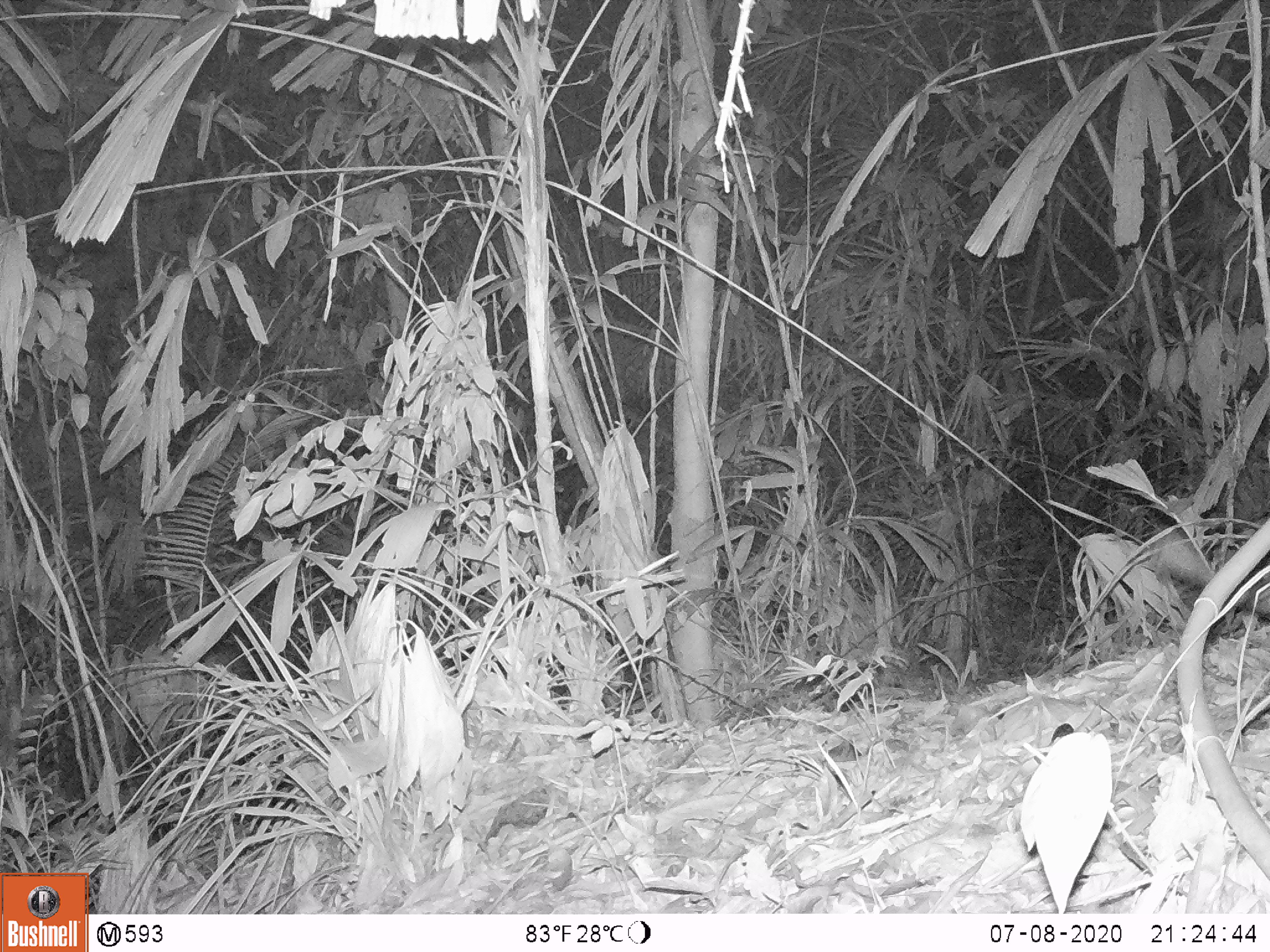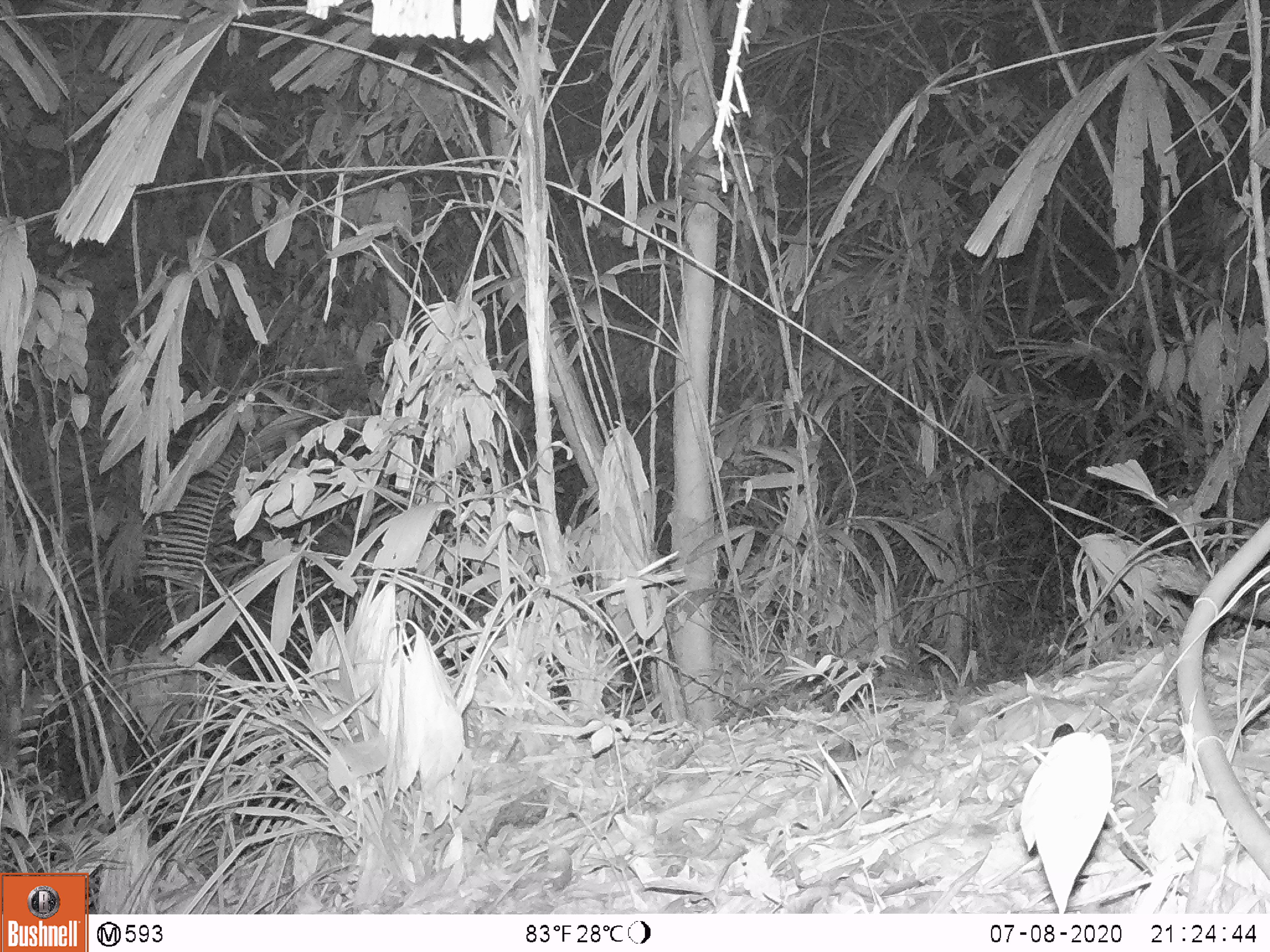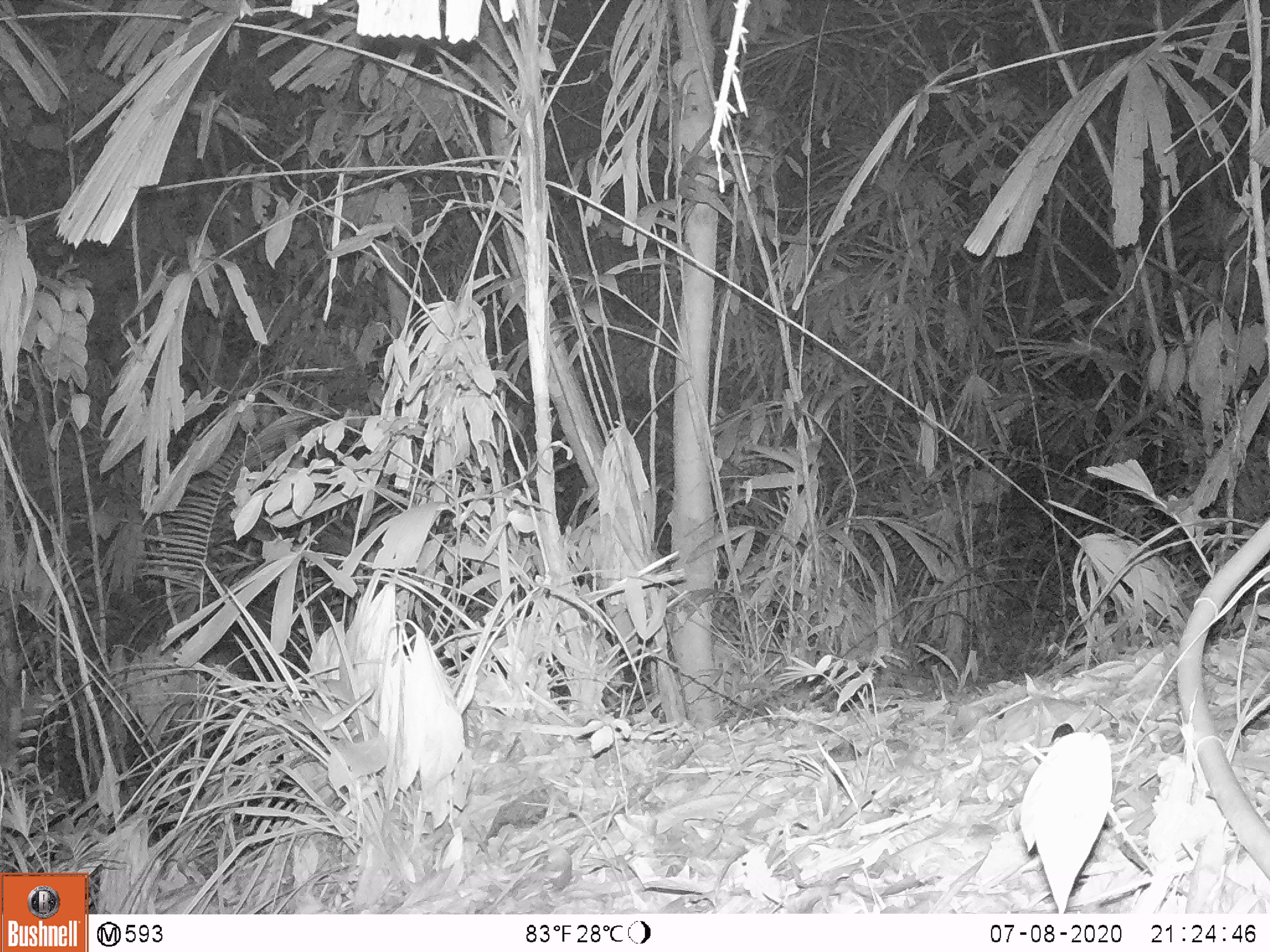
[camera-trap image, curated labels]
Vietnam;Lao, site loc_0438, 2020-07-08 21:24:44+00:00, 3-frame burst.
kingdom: Animalia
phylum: Chordata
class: Mammalia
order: Rodentia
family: Hystricidae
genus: Atherurus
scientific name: Atherurus macrourus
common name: asiatic brush-tailed porcupine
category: asiatic brush tailed porcupine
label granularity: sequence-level